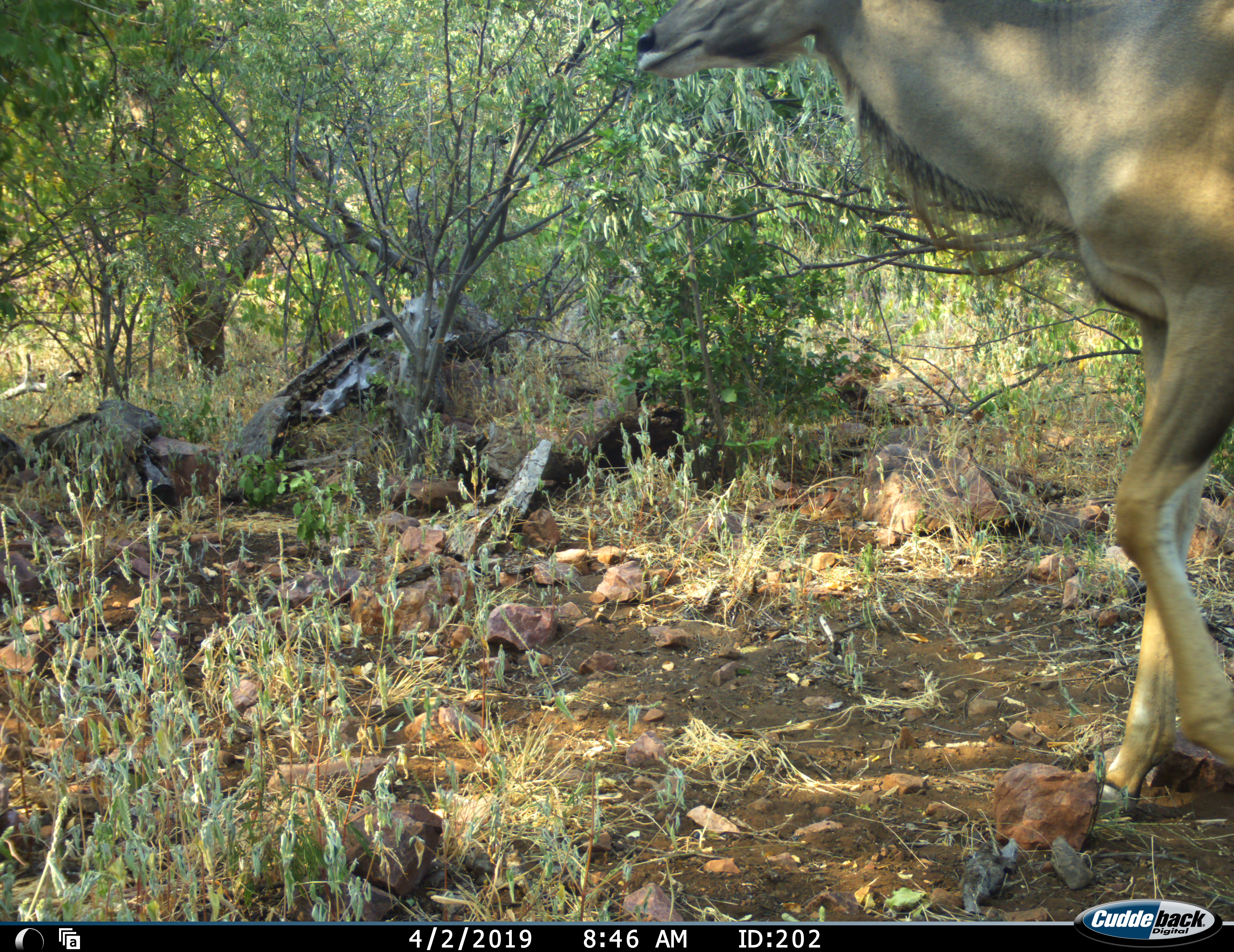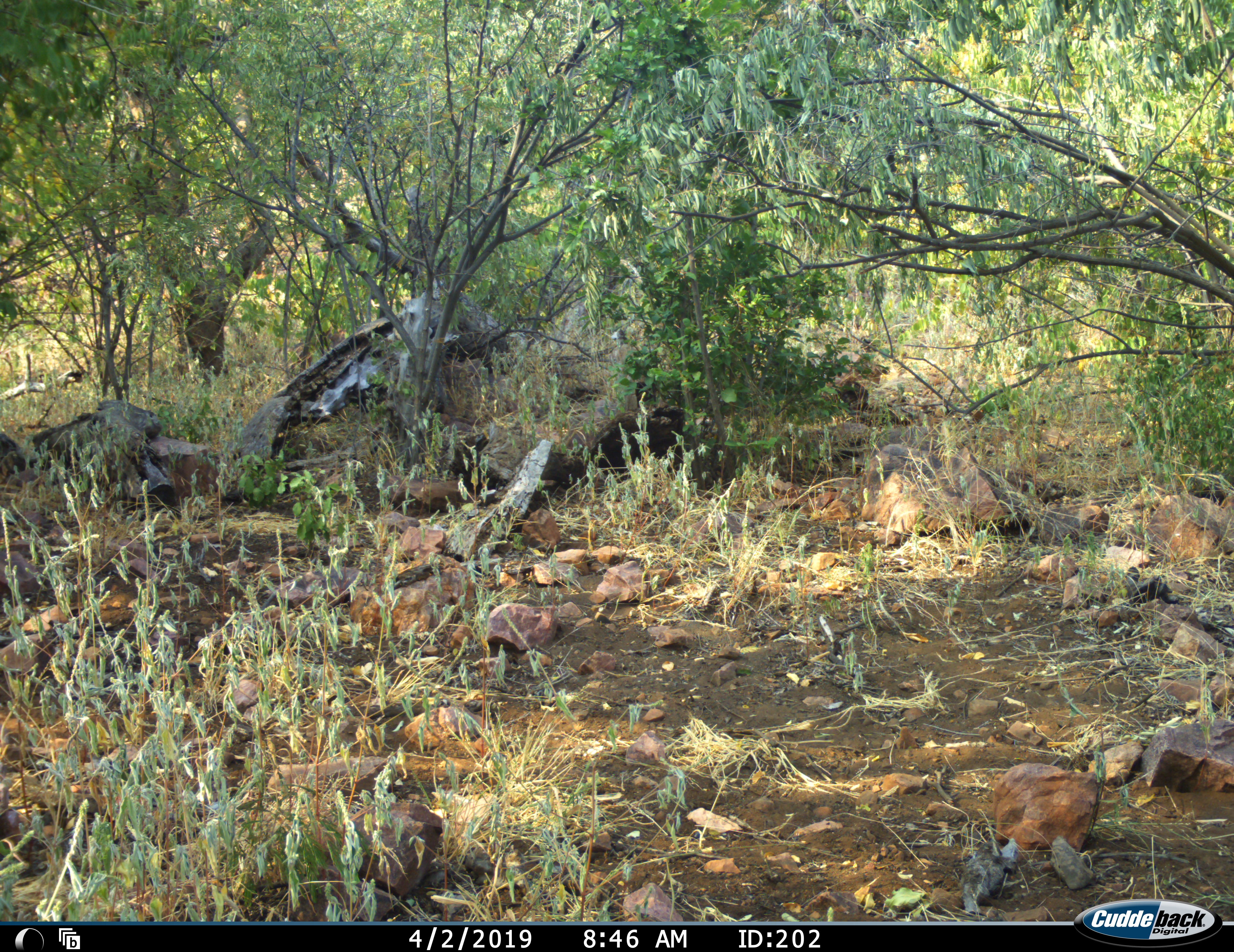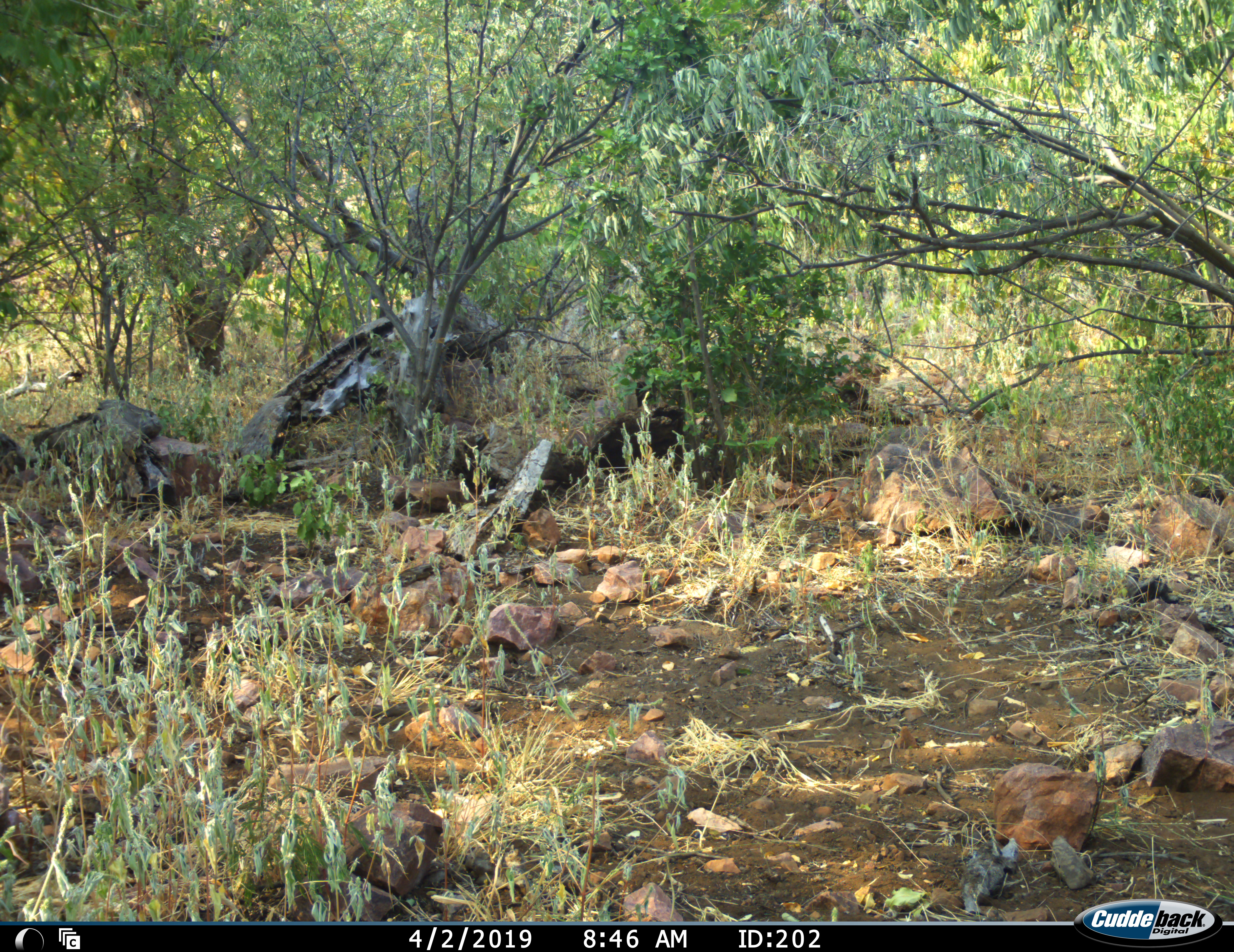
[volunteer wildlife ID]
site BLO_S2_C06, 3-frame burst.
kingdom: Animalia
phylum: Chordata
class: Mammalia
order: Artiodactyla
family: Bovidae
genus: Tragelaphus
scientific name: Tragelaphus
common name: kudu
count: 1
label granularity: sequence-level